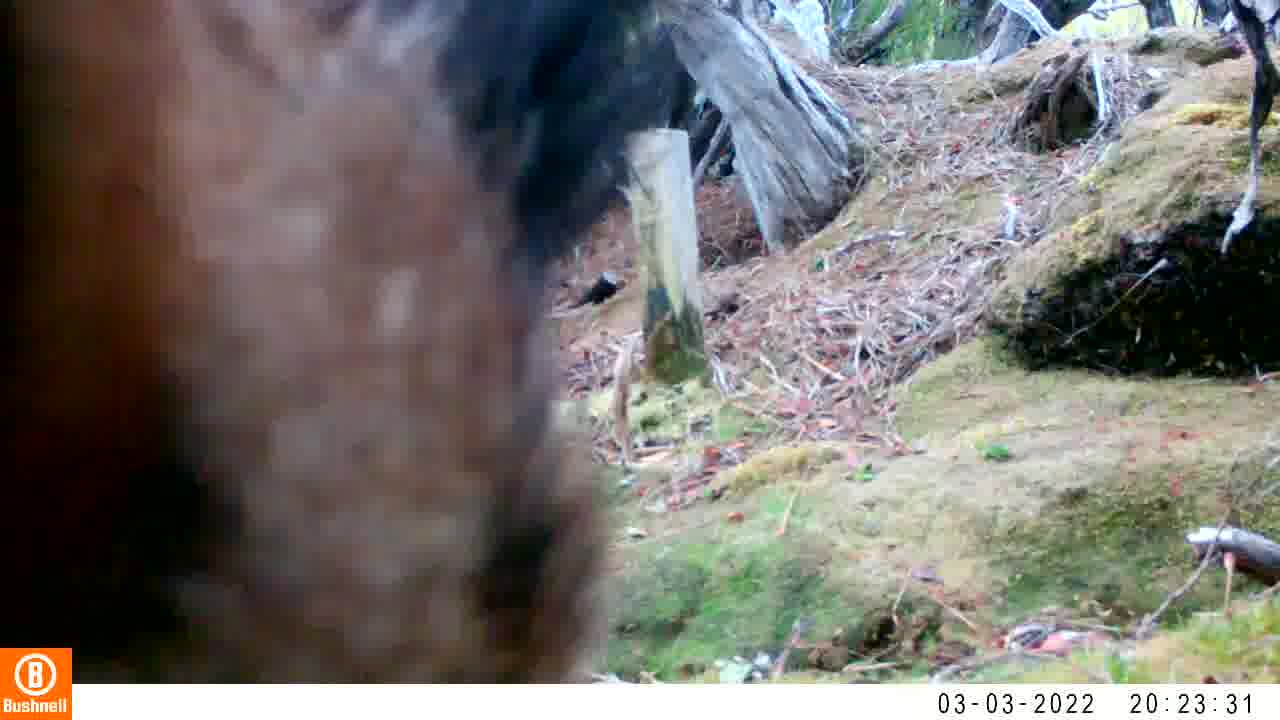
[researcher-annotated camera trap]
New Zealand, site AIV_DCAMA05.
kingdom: Animalia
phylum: Chordata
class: Mammalia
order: Artiodactyla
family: Suidae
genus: Sus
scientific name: Sus scrofa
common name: pig